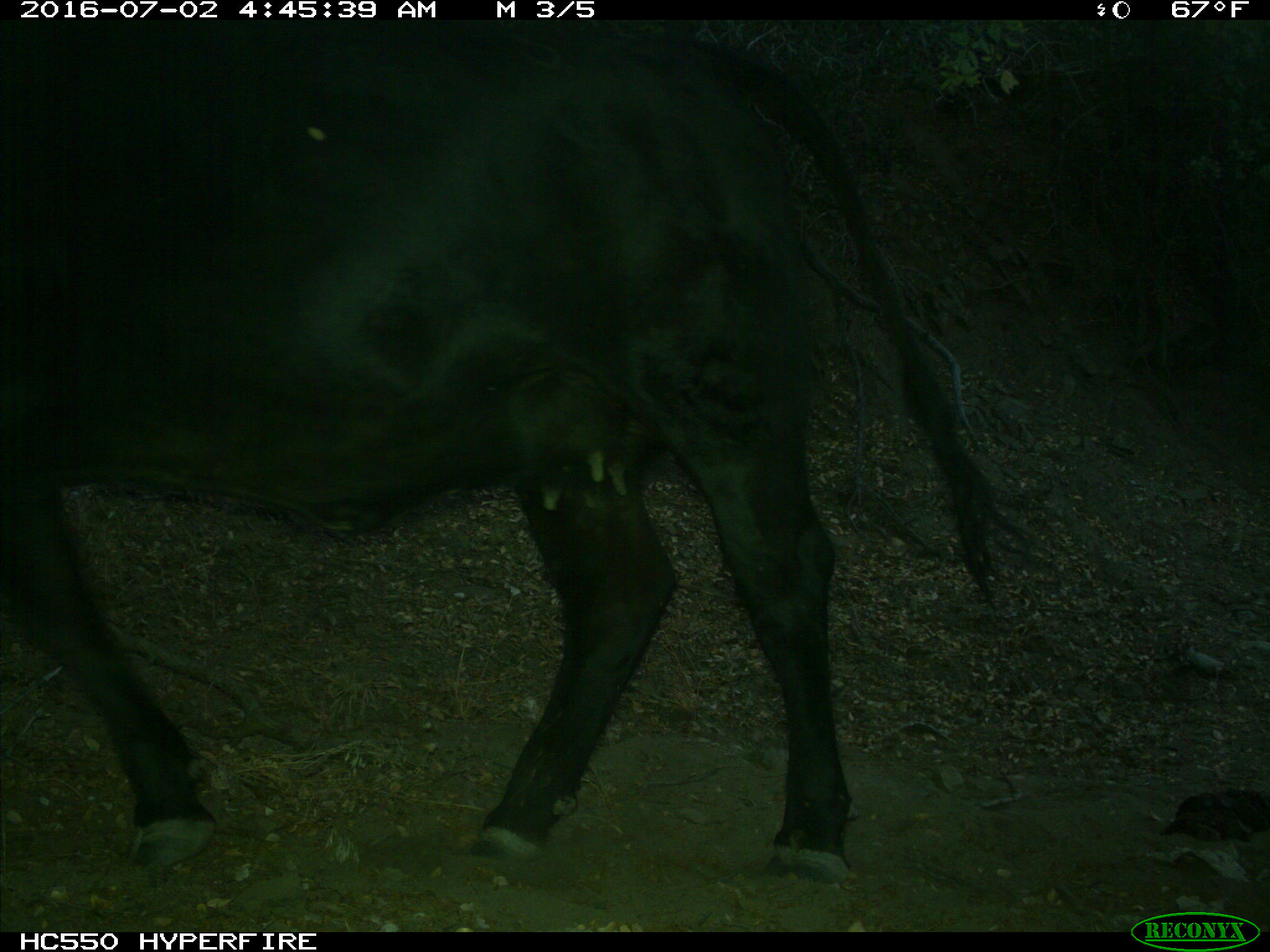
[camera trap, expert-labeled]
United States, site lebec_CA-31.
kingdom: Animalia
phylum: Chordata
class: Mammalia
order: Artiodactyla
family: Bovidae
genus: Bos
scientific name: Bos taurus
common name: domestic cow